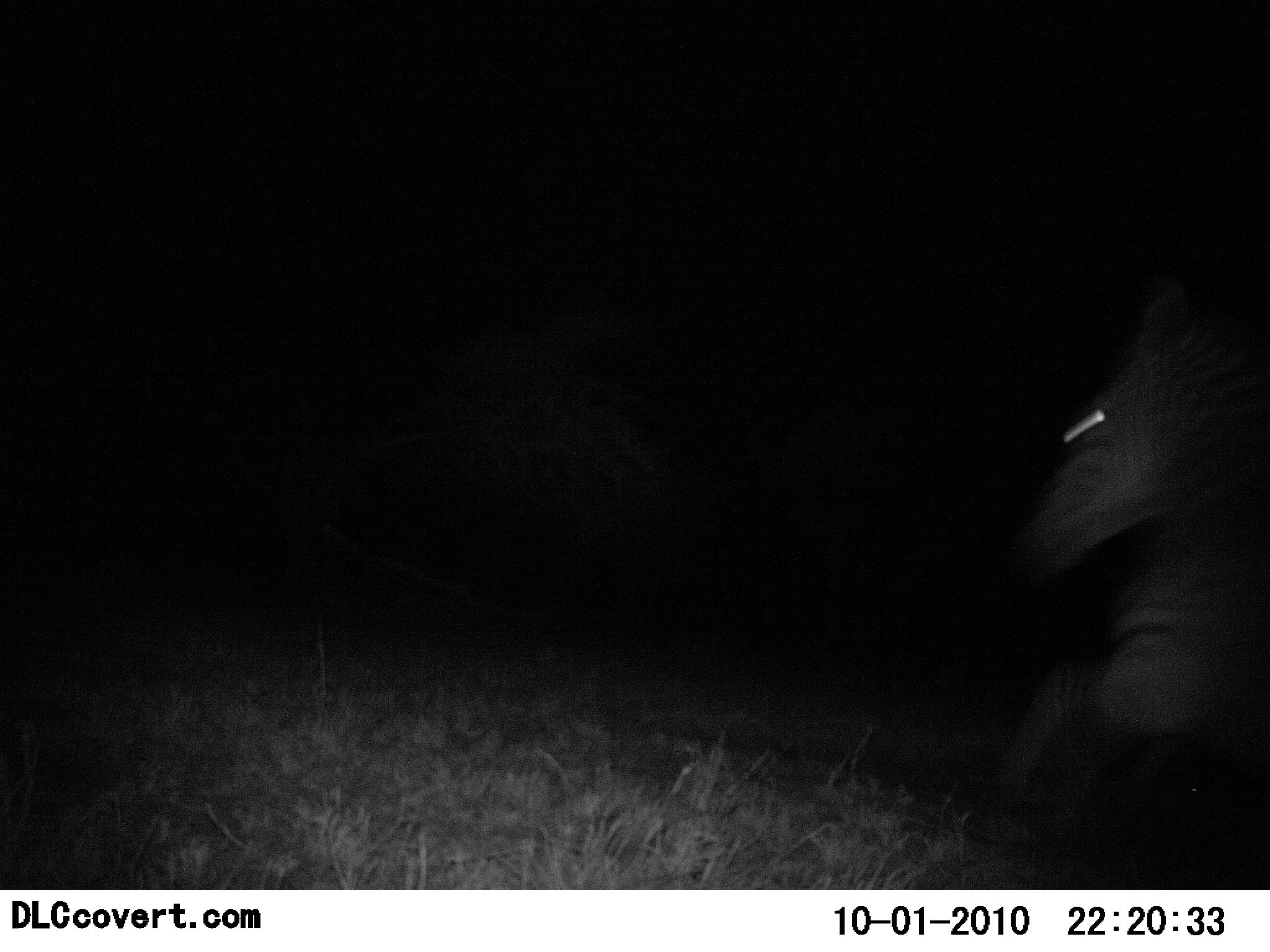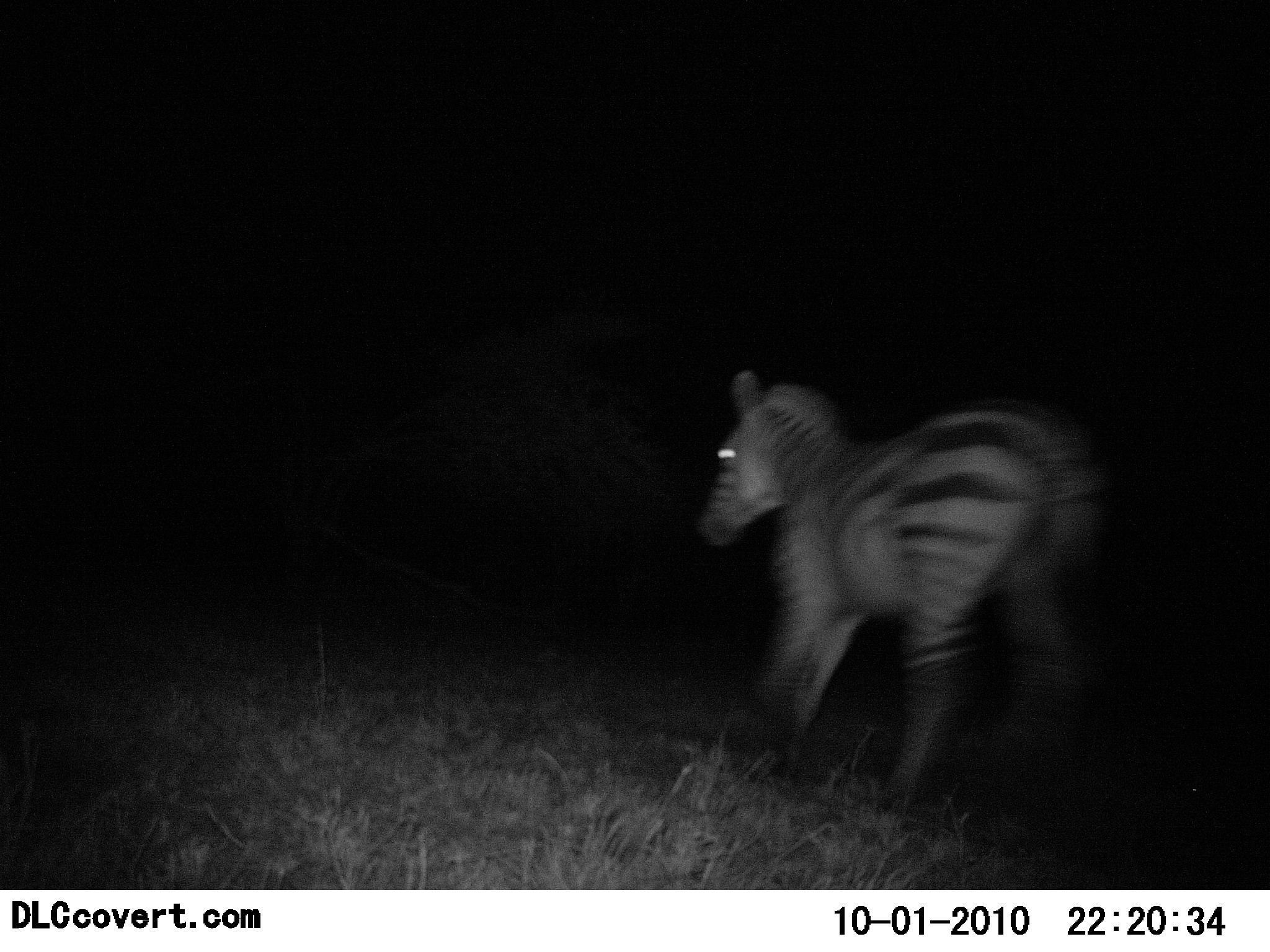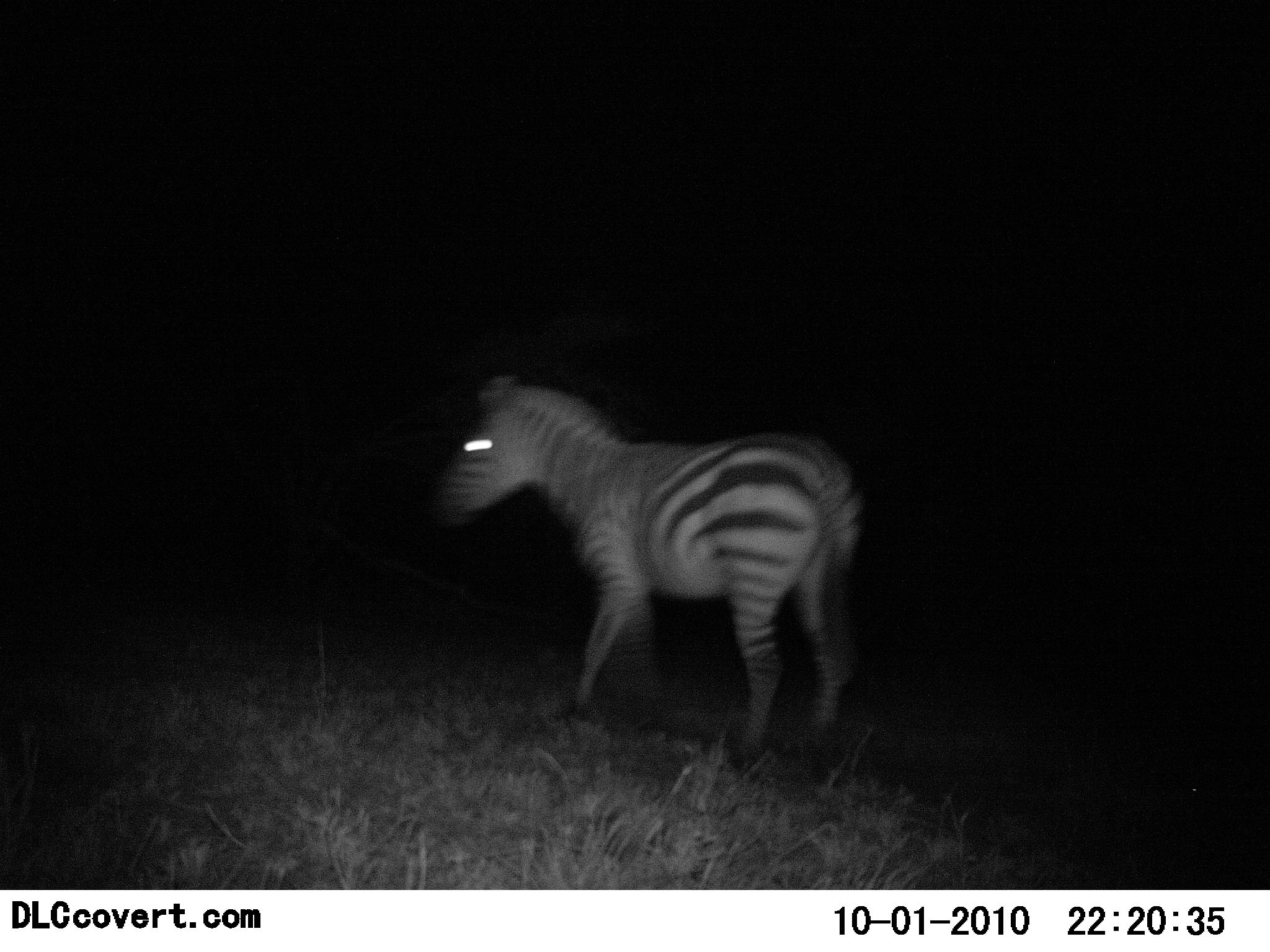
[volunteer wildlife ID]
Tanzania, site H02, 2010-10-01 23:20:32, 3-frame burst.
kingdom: Animalia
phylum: Chordata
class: Mammalia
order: Perissodactyla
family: Equidae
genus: Equus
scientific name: Equus quagga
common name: plains zebra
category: zebra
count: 1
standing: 0%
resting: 0%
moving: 100%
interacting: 0%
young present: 0%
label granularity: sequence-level